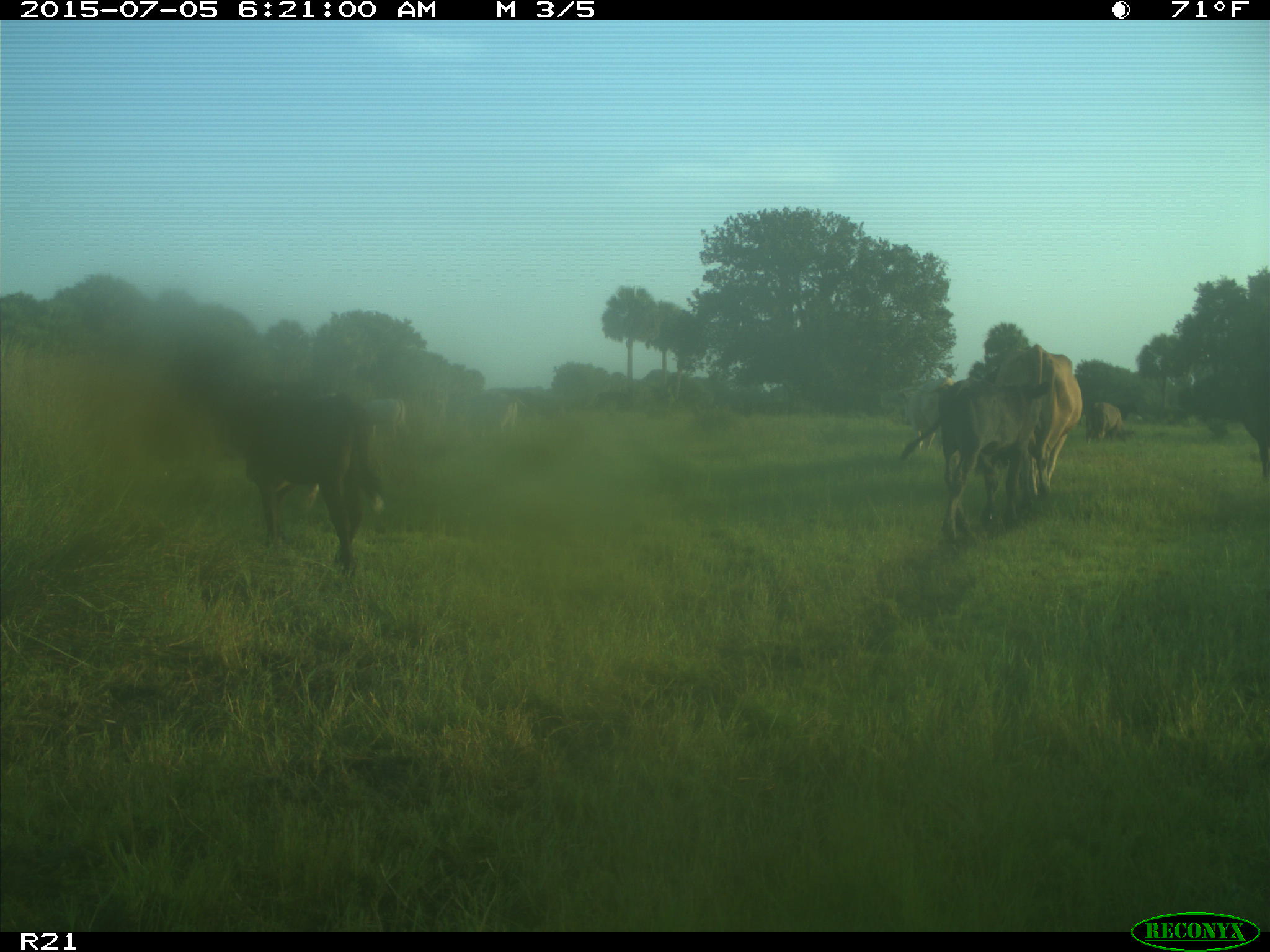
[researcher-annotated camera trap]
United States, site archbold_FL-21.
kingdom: Animalia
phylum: Chordata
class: Mammalia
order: Artiodactyla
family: Bovidae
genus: Bos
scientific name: Bos taurus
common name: domestic cow